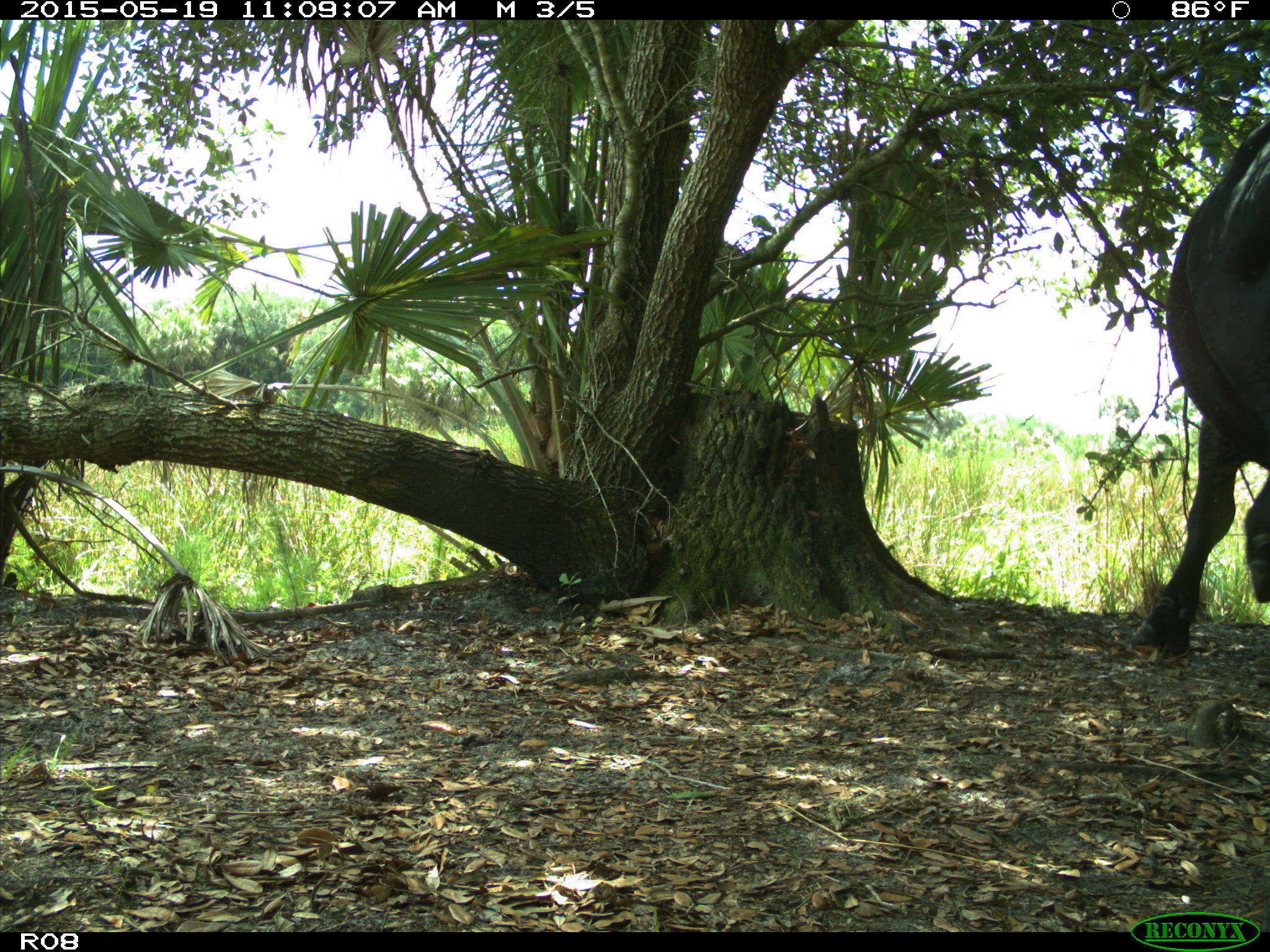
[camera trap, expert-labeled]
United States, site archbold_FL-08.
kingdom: Animalia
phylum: Chordata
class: Mammalia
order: Artiodactyla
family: Bovidae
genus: Bos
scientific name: Bos taurus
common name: domestic cow